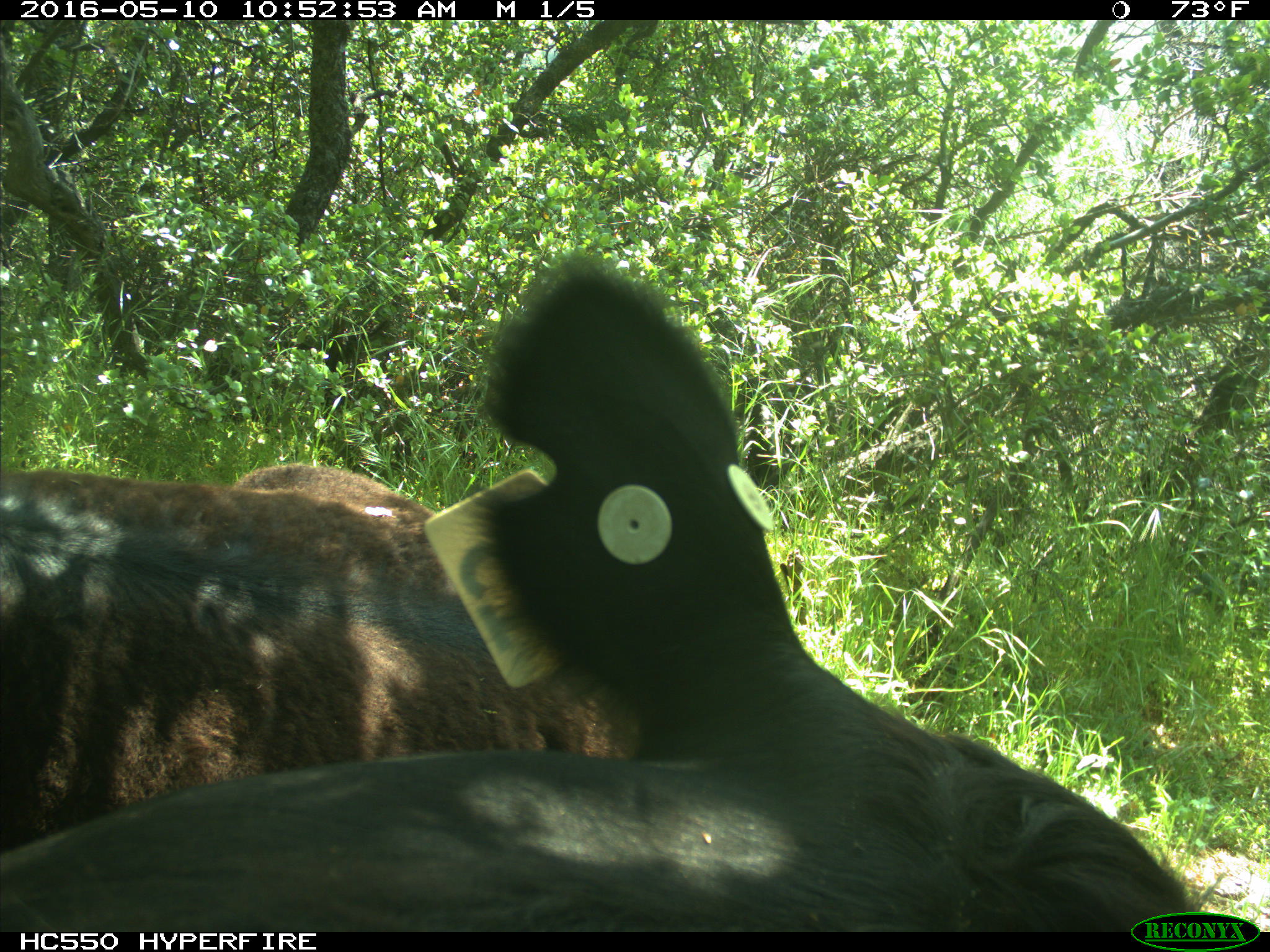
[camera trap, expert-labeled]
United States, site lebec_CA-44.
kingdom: Animalia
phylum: Chordata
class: Mammalia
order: Artiodactyla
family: Bovidae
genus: Bos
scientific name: Bos taurus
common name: domestic cow